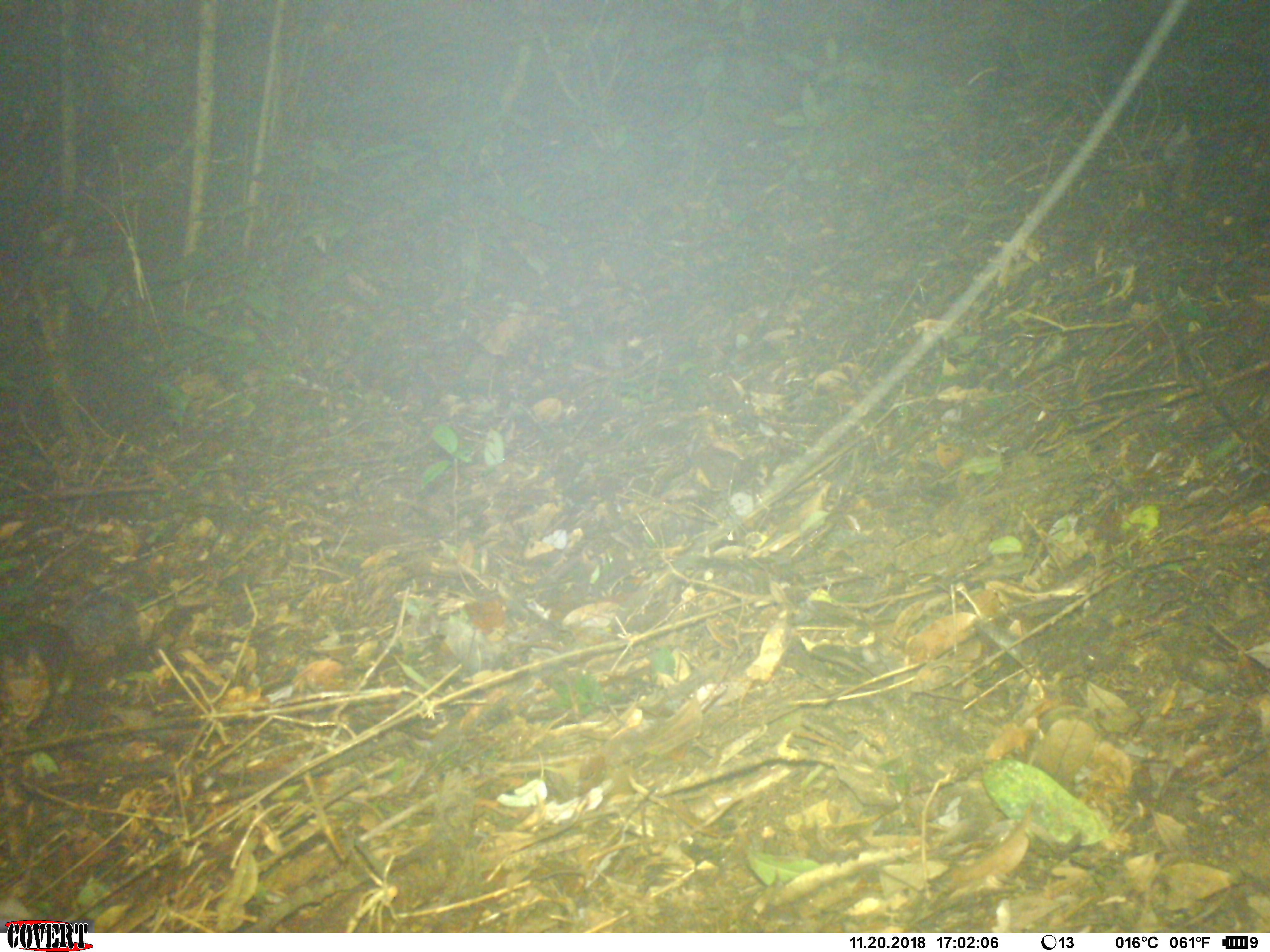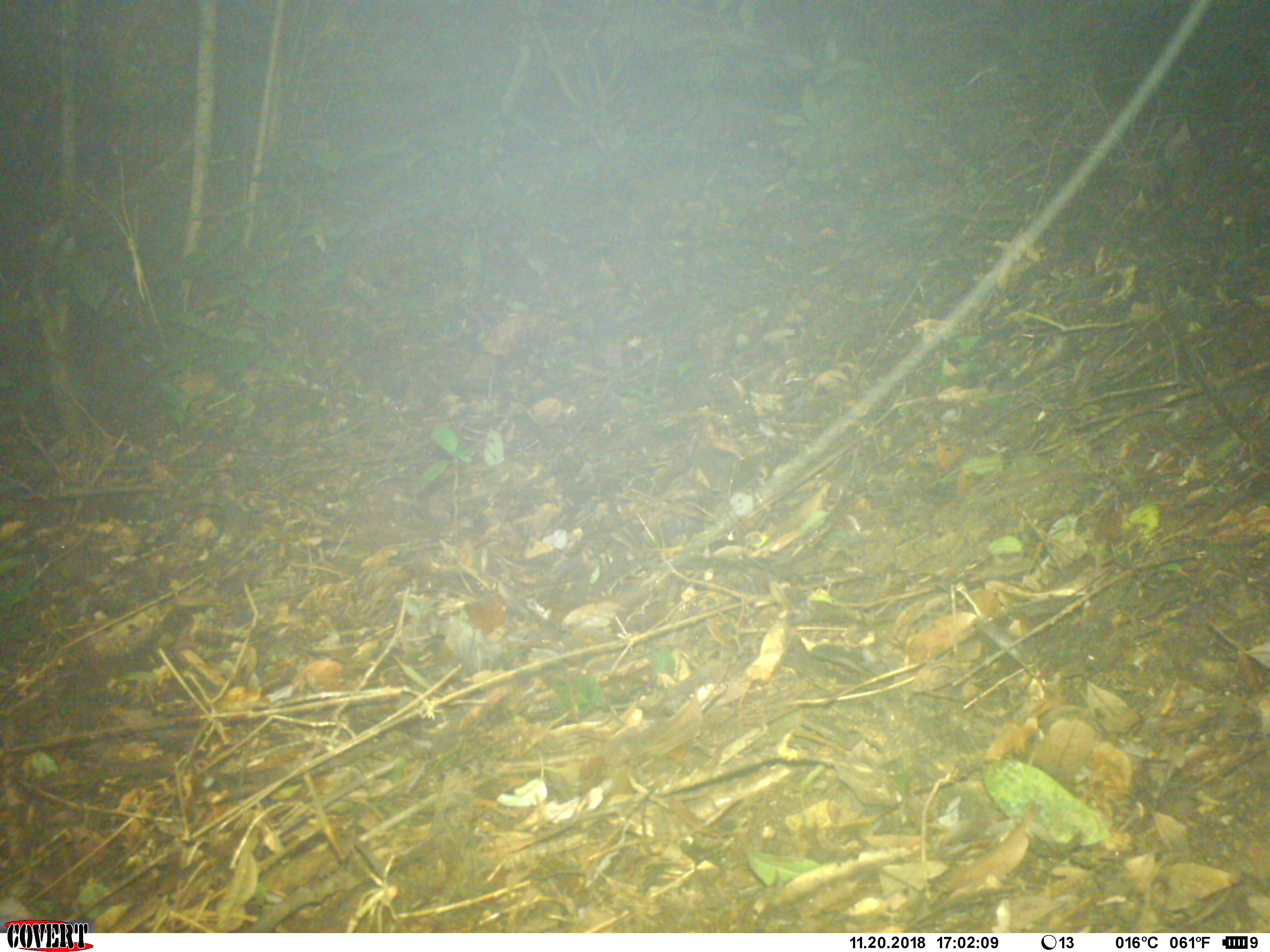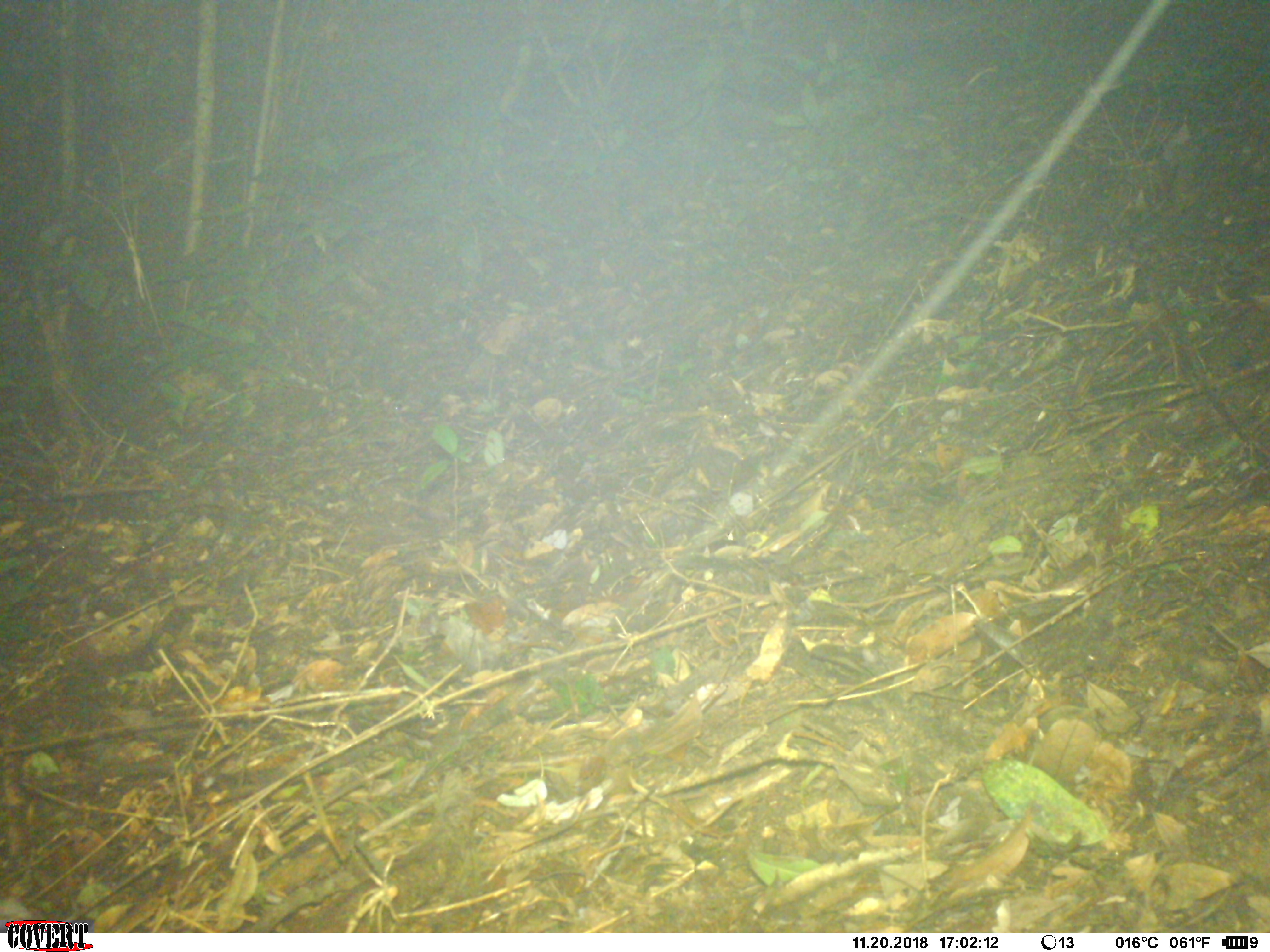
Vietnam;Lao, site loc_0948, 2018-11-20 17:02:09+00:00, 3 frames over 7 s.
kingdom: Animalia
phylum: Chordata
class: Mammalia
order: Rodentia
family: Sciuridae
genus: Dremomys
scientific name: Dremomys rufigenis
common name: red-cheeked squirrel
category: red cheeked squirrel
Red cheeked squirrel (red-cheeked squirrel) (Dremomys rufigenis). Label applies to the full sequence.